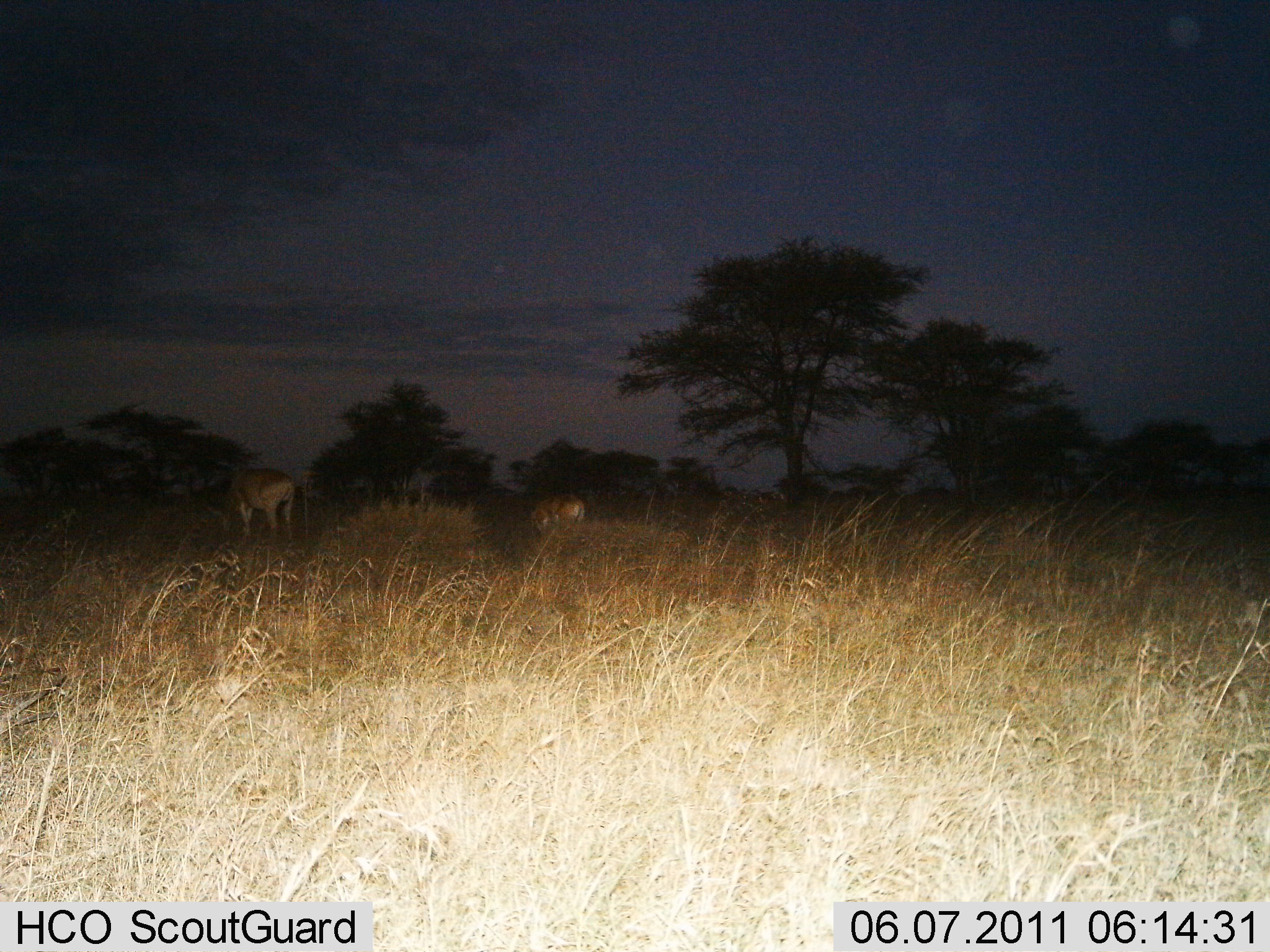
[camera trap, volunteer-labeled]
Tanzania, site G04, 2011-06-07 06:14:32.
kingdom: Animalia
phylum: Chordata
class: Mammalia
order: Artiodactyla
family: Bovidae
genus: Alcelaphus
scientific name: Alcelaphus buselaphus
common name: hartebeest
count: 2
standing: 25%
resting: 0%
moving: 0%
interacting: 0%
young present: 0%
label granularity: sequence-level